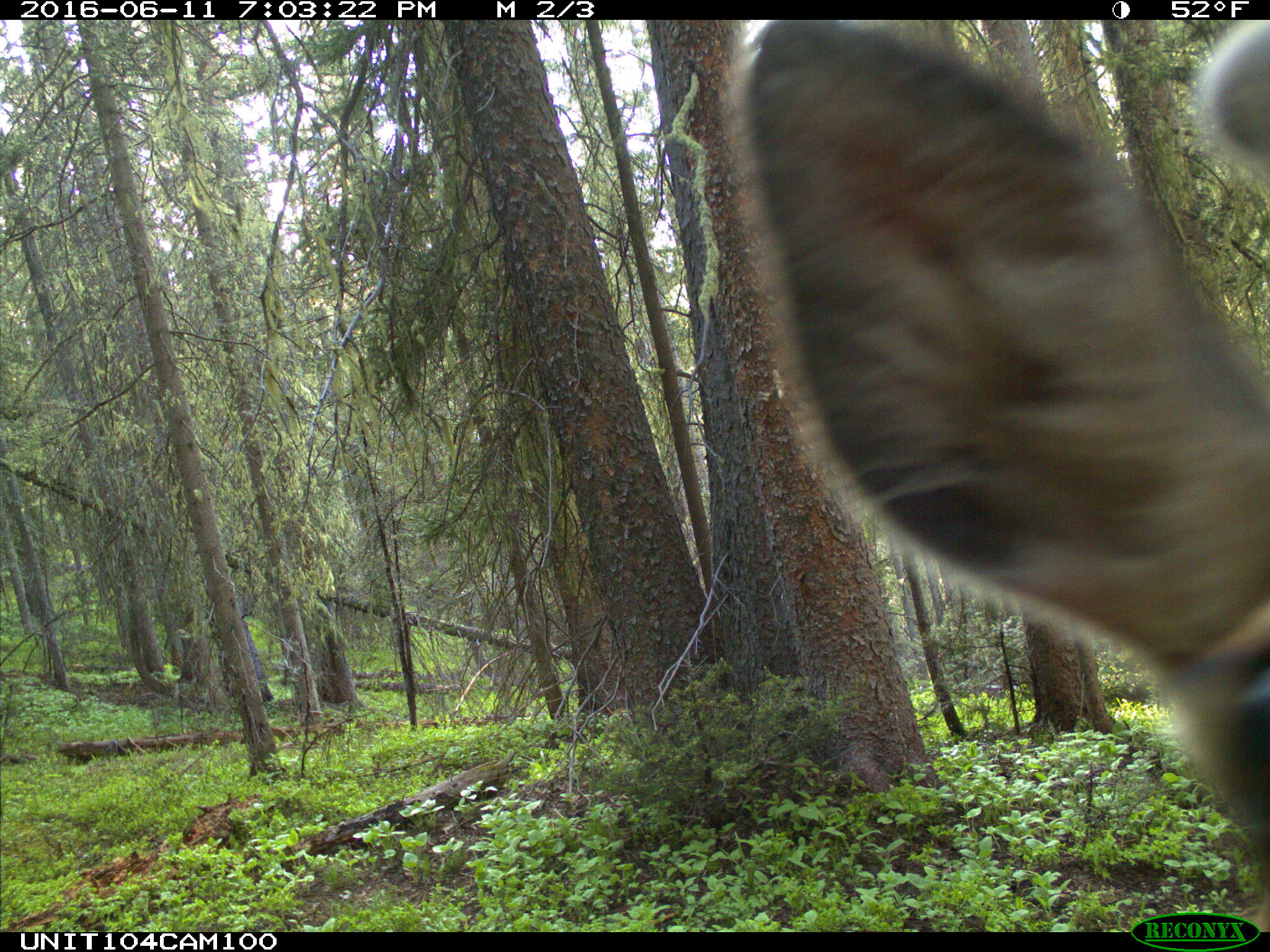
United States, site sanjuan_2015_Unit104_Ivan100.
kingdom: Animalia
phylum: Chordata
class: Mammalia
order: Artiodactyla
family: Cervidae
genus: Cervus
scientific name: Cervus elaphus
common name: red deer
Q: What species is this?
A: Cervus elaphus (red deer).